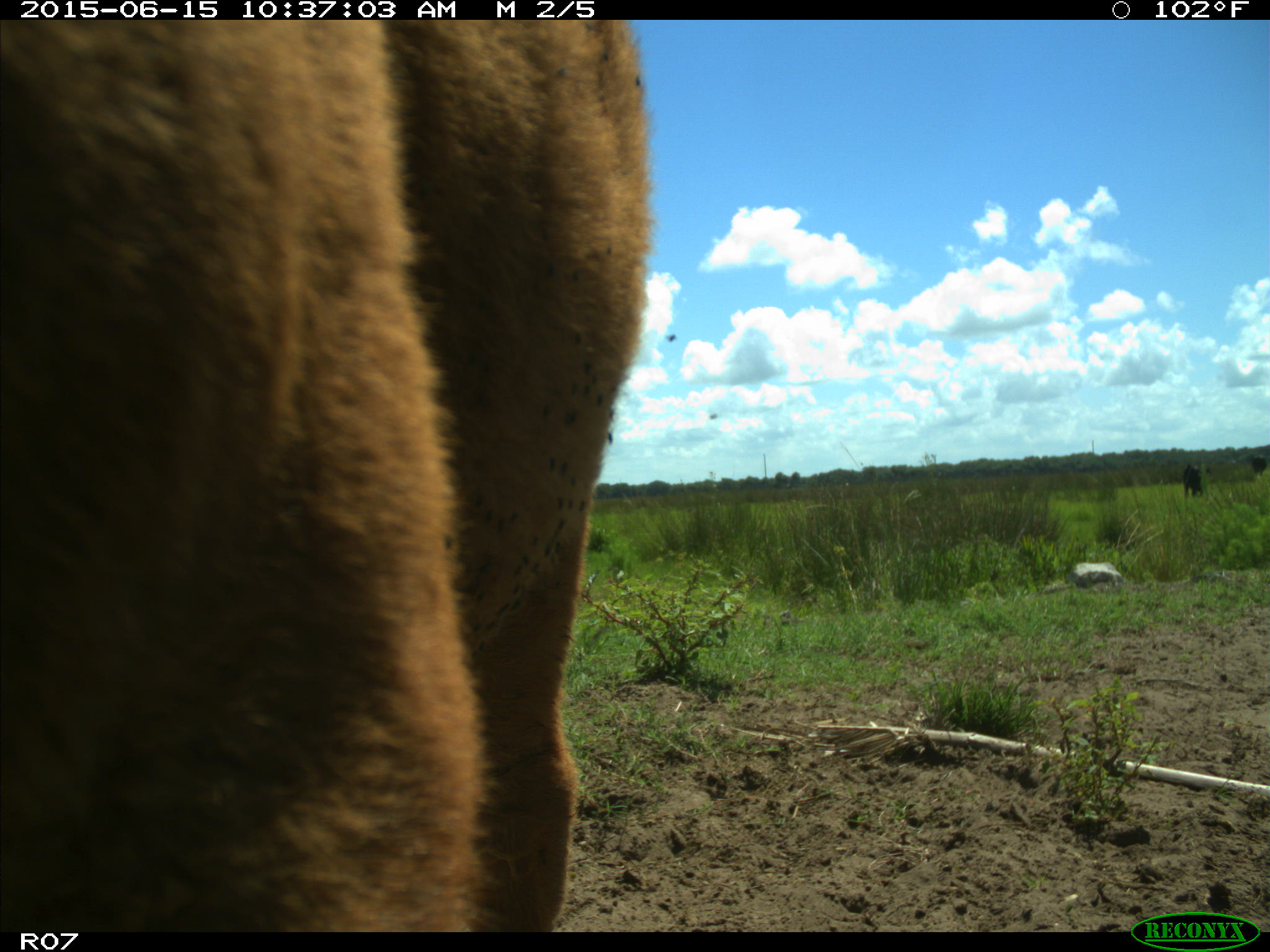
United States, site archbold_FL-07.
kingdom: Animalia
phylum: Chordata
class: Mammalia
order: Artiodactyla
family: Bovidae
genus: Bos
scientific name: Bos taurus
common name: domestic cow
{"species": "Bos taurus (domestic cow)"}